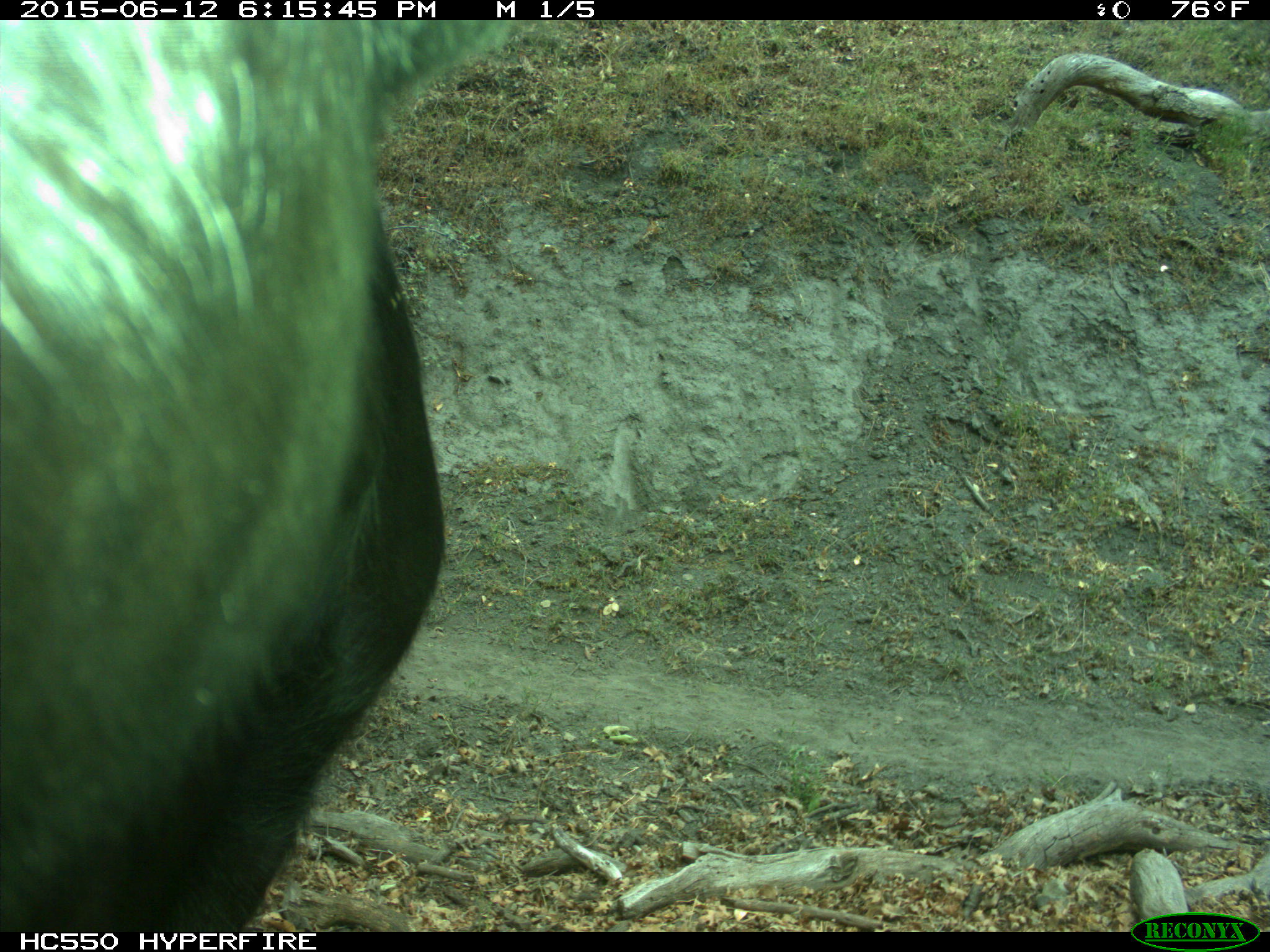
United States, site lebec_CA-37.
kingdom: Animalia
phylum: Chordata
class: Mammalia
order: Artiodactyla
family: Bovidae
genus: Bos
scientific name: Bos taurus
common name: domestic cow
Bos taurus (domestic cow).